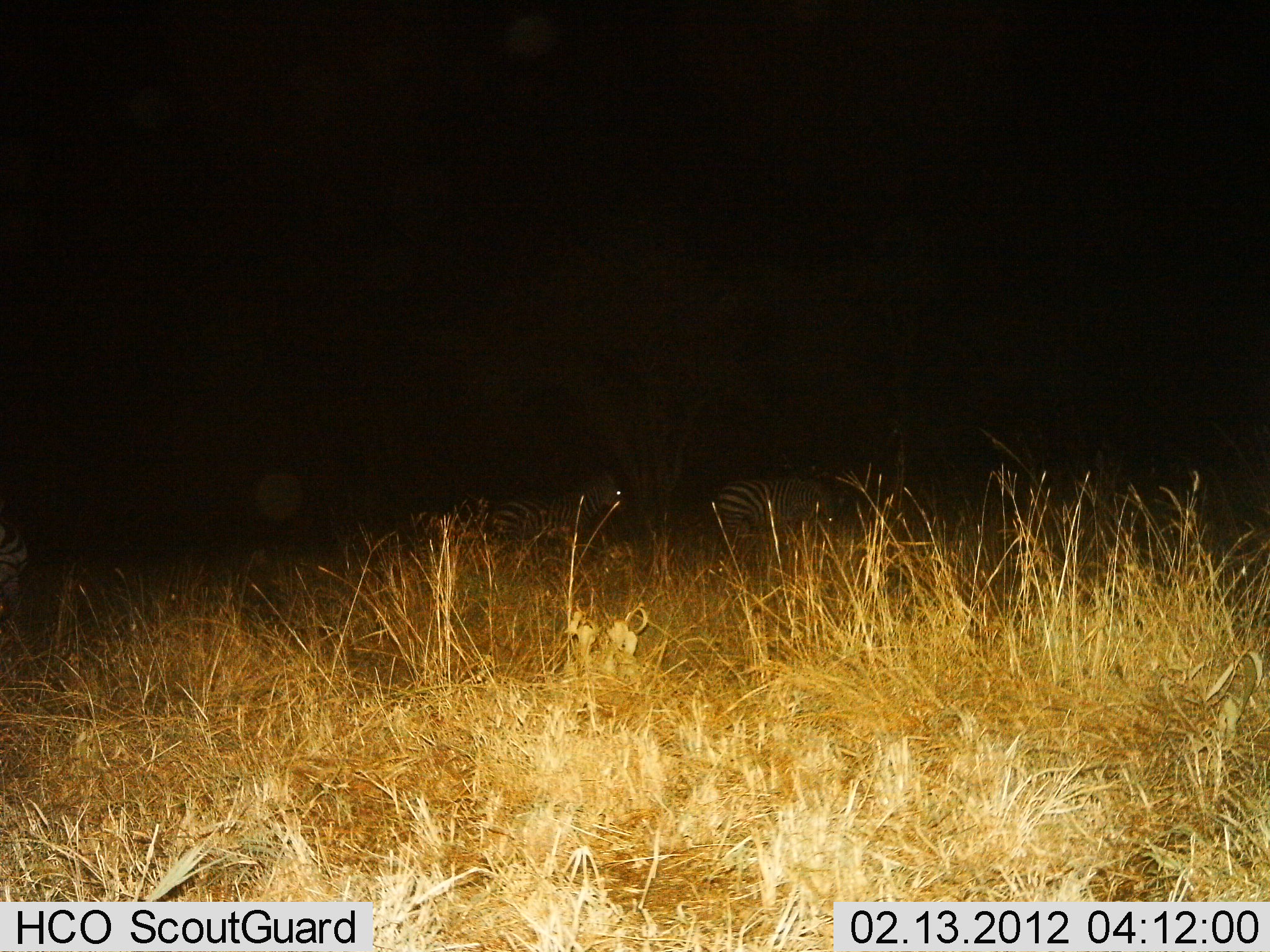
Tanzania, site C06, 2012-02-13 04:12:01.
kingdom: Animalia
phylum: Chordata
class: Mammalia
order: Perissodactyla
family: Equidae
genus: Equus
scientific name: Equus quagga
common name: plains zebra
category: zebra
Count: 3.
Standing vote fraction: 62%.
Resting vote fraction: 10%.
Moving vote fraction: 28%.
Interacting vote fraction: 0%.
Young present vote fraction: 3%.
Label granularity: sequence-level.